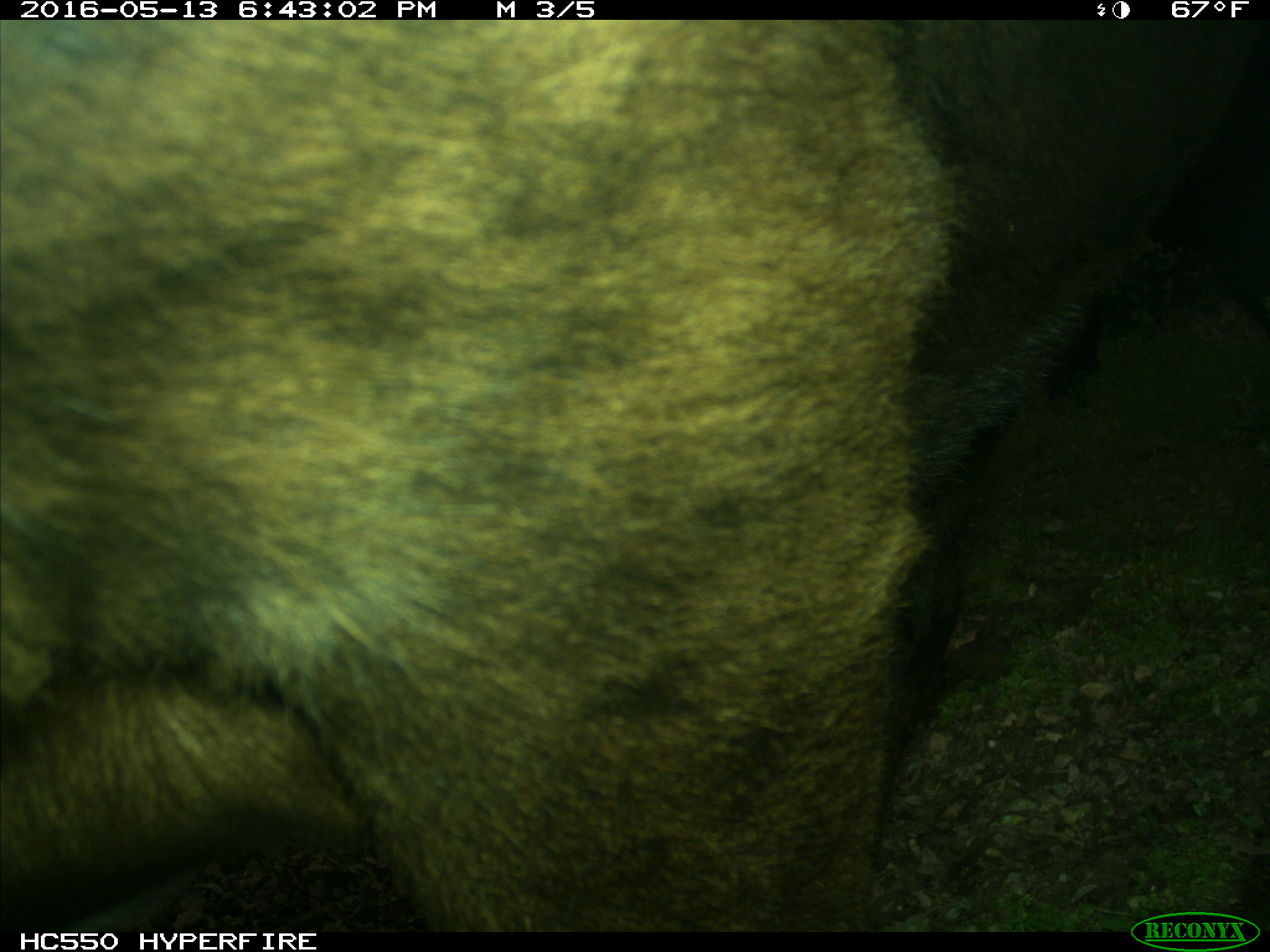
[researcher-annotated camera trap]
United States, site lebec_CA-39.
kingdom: Animalia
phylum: Chordata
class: Mammalia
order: Artiodactyla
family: Bovidae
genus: Bos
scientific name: Bos taurus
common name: domestic cow